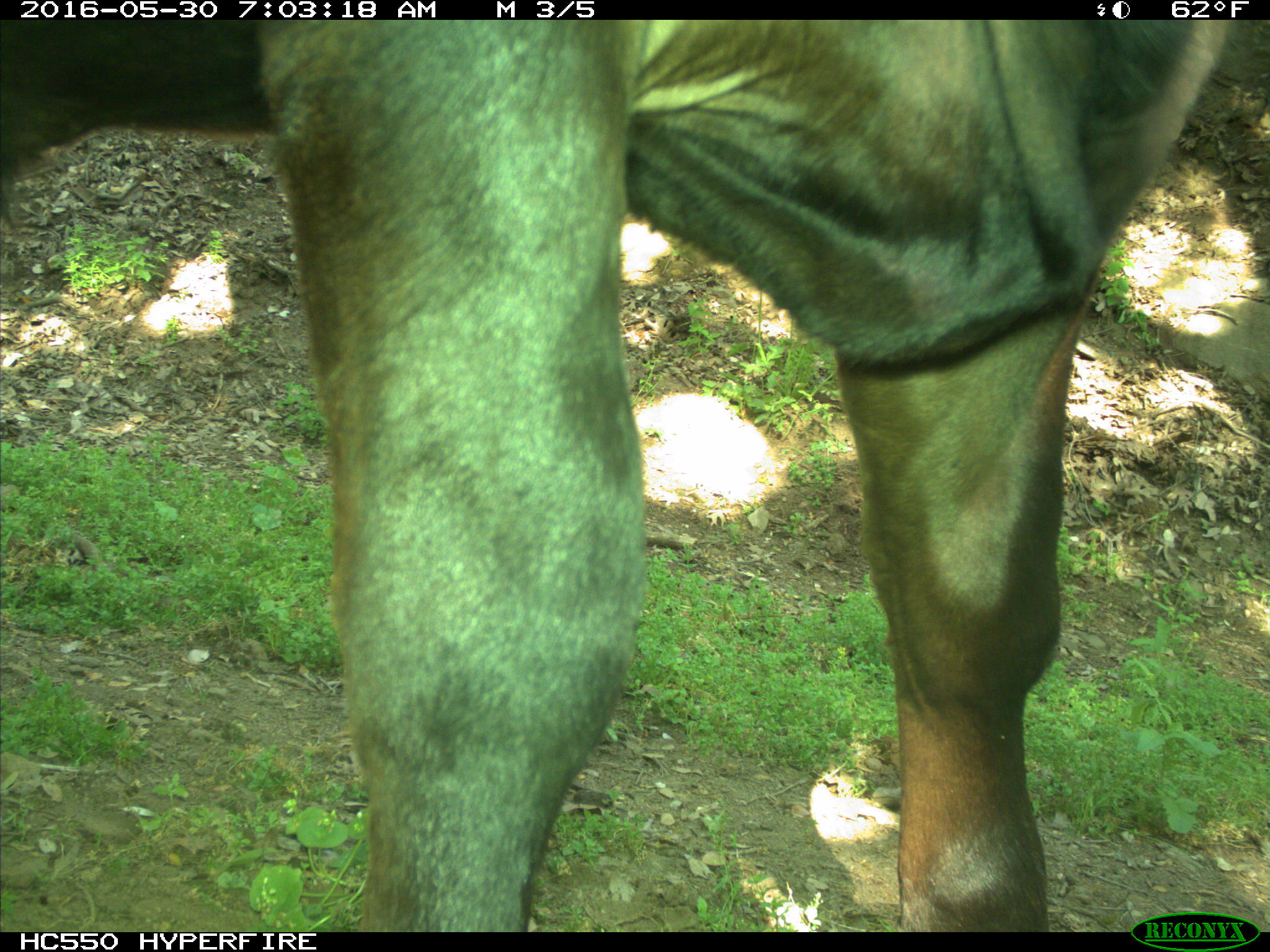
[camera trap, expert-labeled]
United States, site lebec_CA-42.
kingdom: Animalia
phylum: Chordata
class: Mammalia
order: Artiodactyla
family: Bovidae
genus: Bos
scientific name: Bos taurus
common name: domestic cow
Bos taurus (domestic cow).